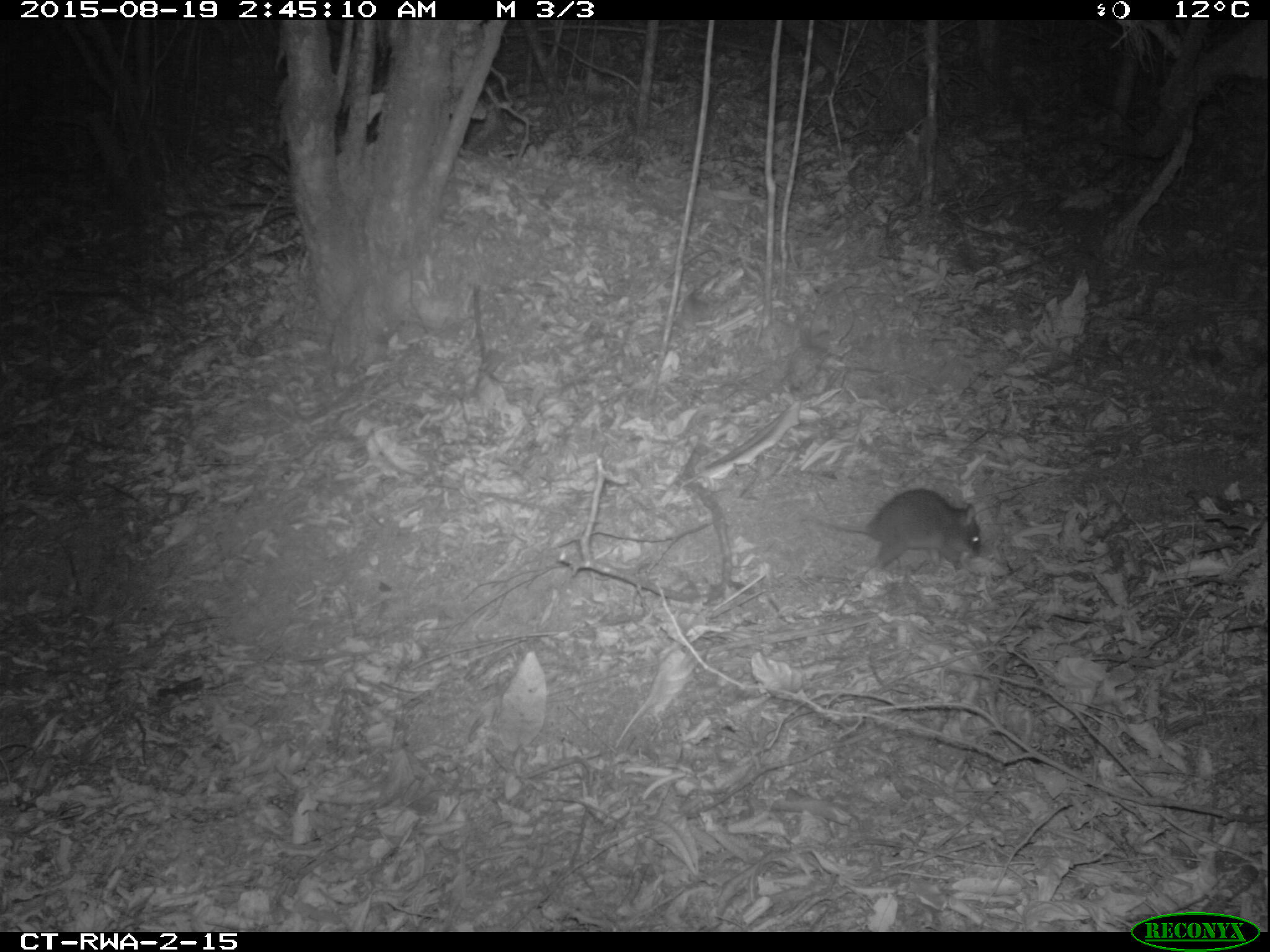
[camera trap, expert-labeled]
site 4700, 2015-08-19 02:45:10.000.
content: unidentified animal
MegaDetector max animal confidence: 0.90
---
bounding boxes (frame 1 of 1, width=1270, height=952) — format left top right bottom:
unidentifiable: 799 487 981 572